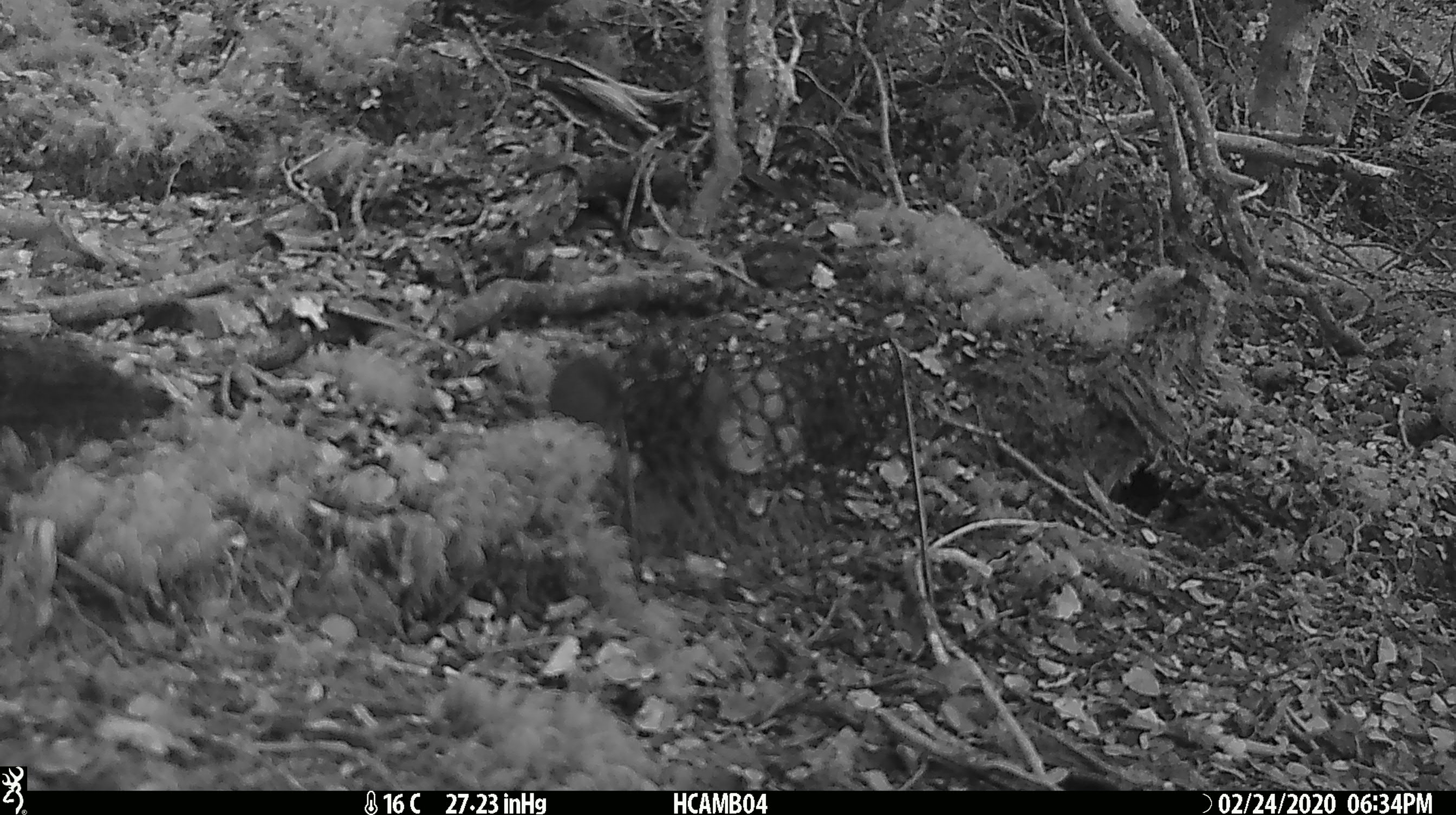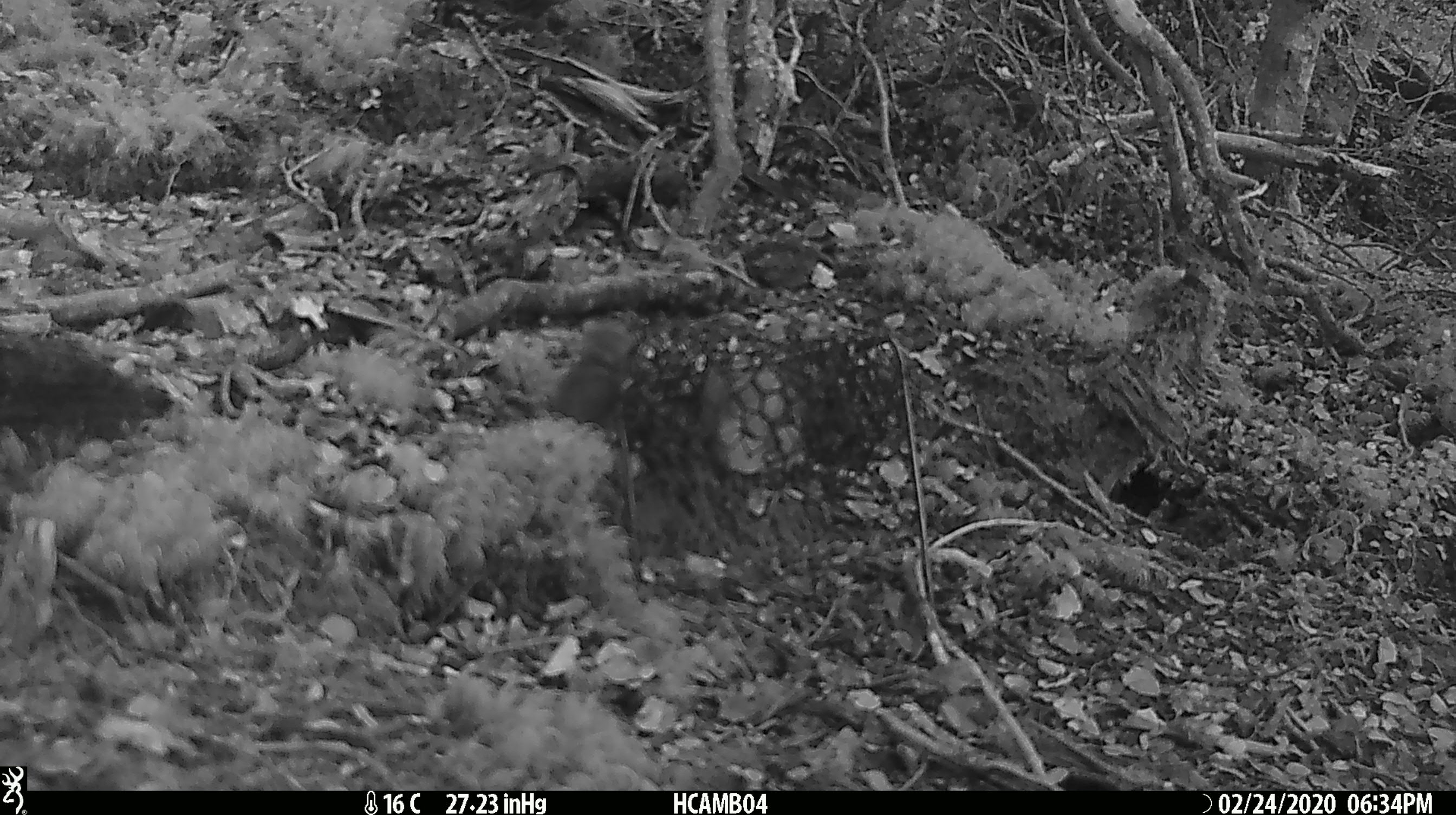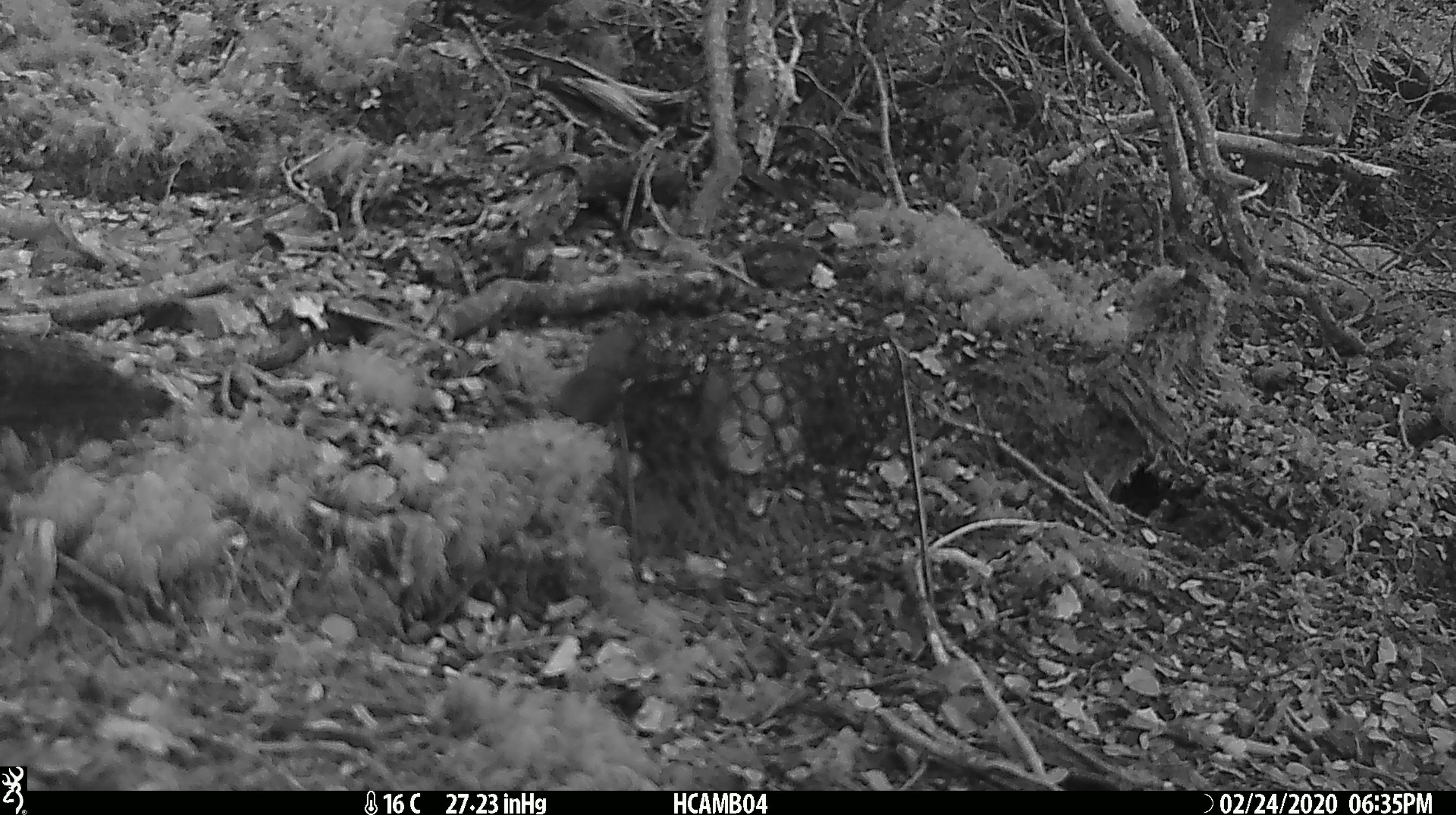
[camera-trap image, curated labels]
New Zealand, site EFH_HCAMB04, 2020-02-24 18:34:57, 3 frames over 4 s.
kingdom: Animalia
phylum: Chordata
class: Mammalia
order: Rodentia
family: Muridae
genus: Mus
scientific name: Mus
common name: mouse